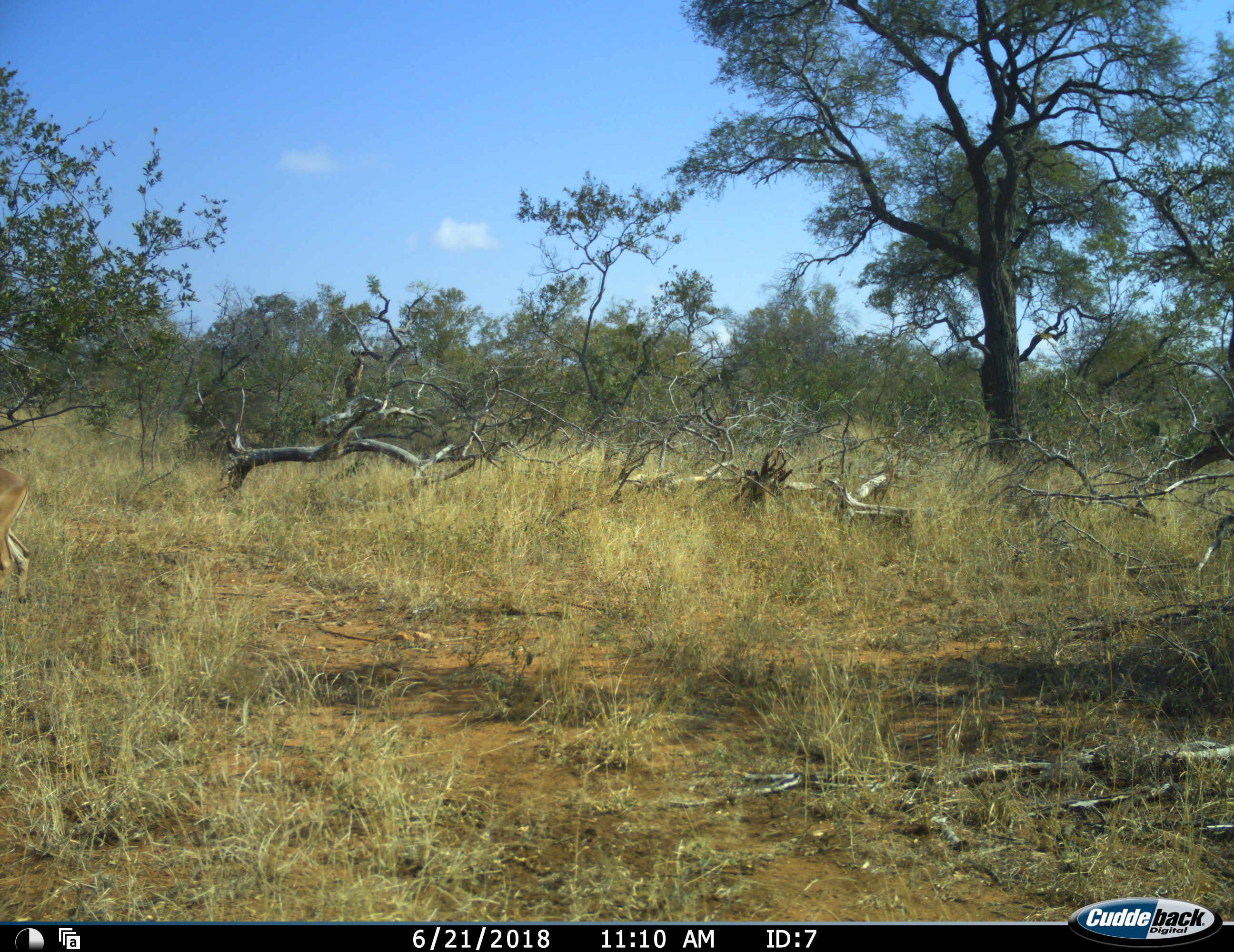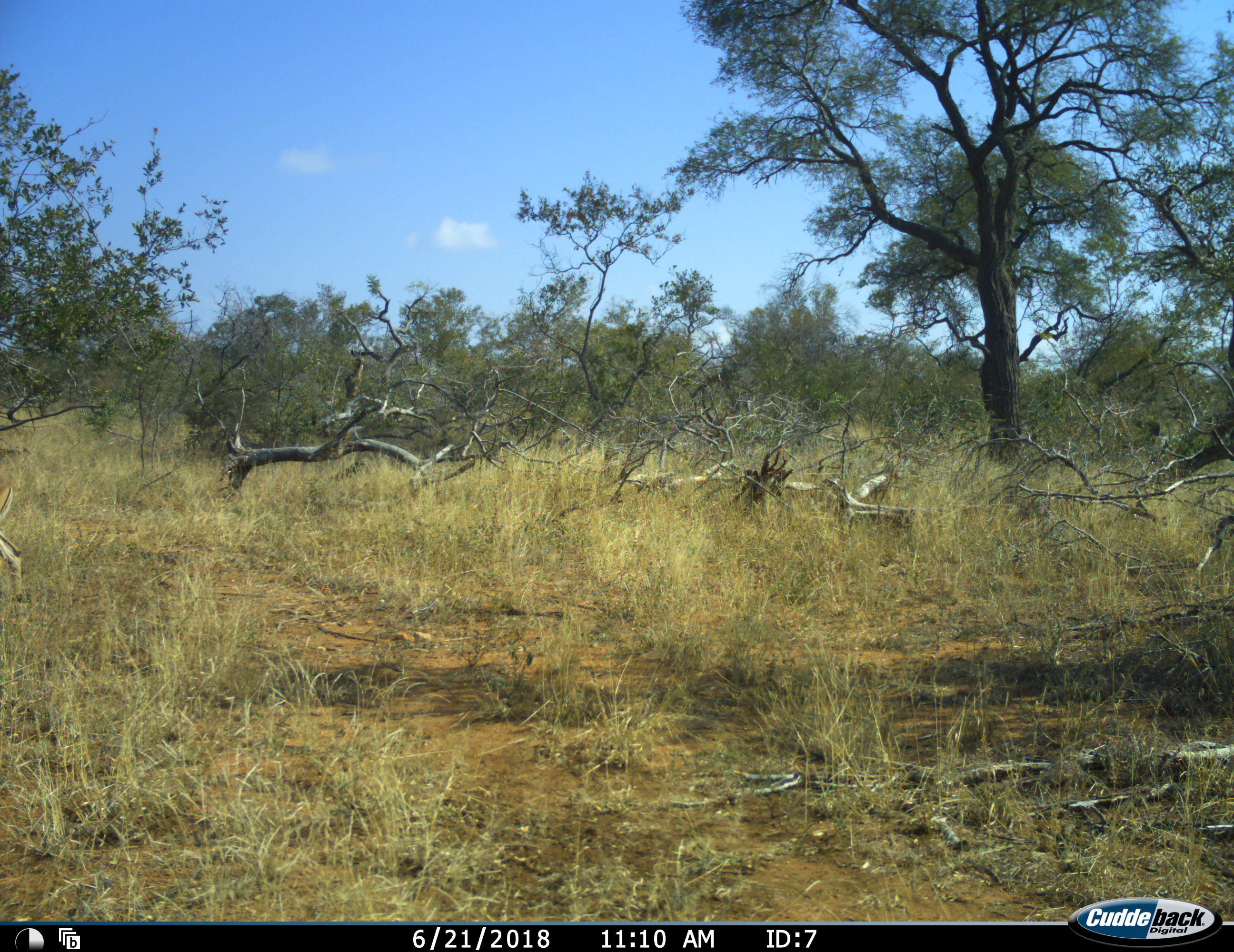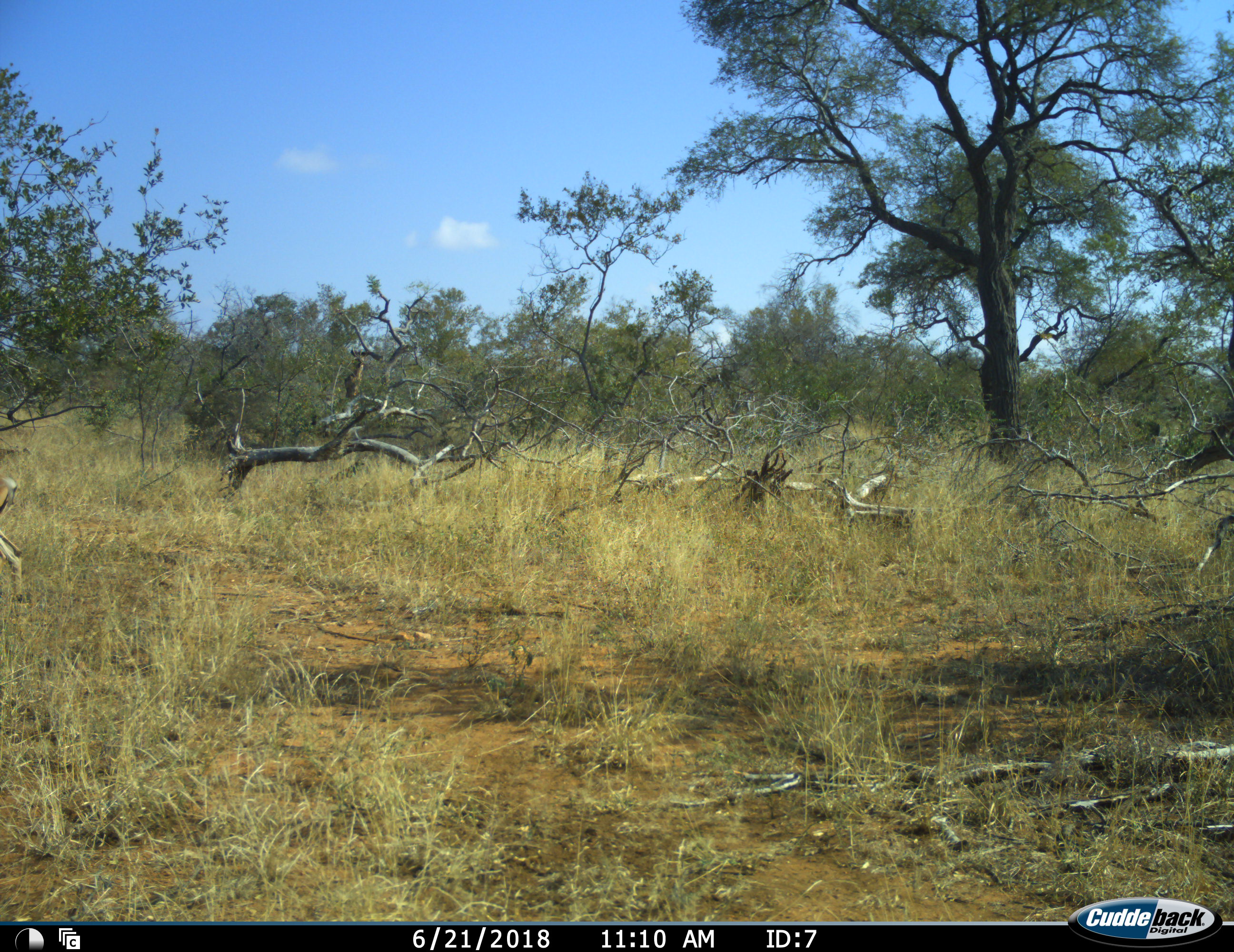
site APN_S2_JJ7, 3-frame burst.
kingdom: Animalia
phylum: Chordata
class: Mammalia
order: Artiodactyla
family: Bovidae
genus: Aepyceros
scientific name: Aepyceros melampus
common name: impala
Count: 1.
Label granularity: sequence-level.